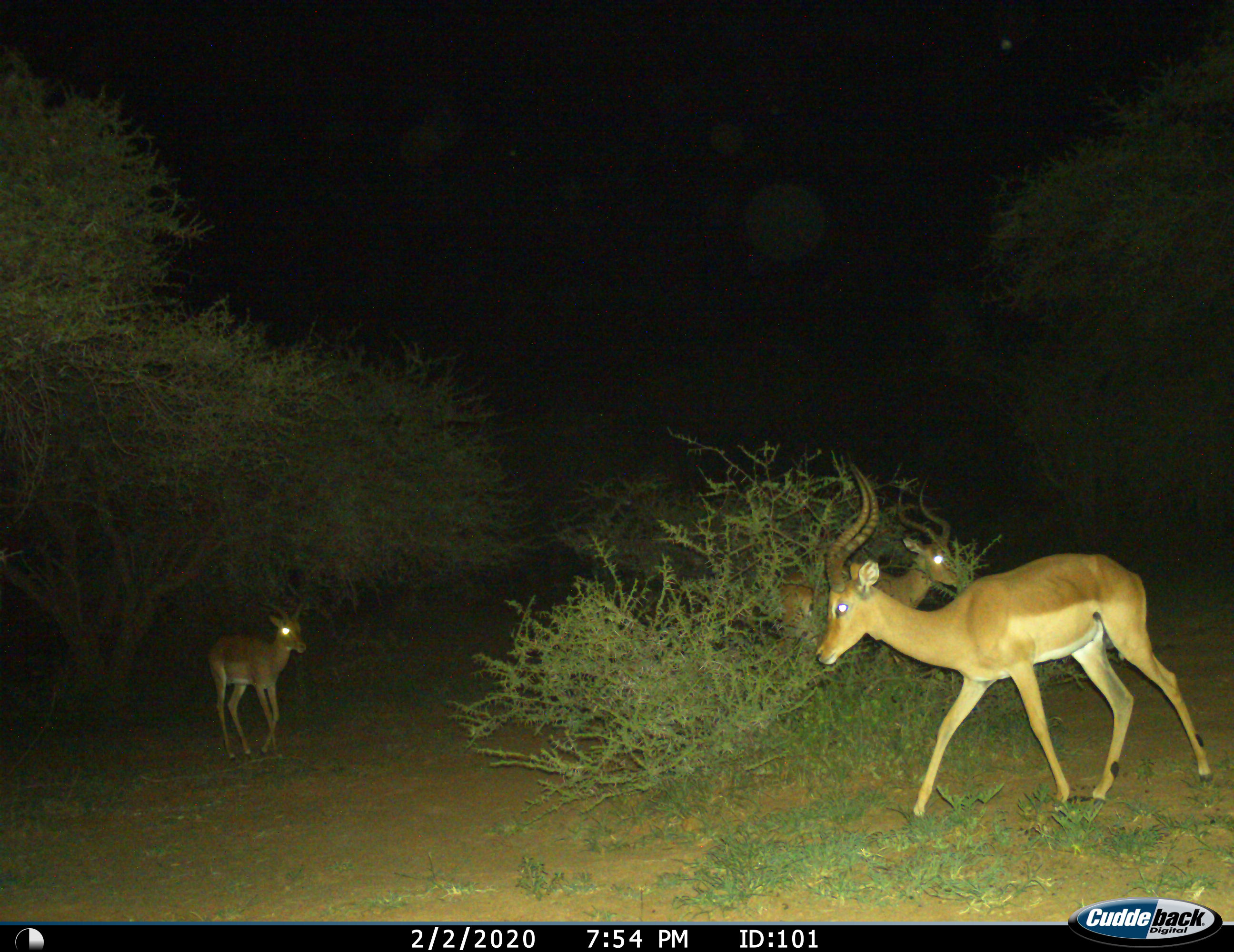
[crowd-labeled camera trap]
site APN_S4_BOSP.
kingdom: Animalia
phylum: Chordata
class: Mammalia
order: Artiodactyla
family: Bovidae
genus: Aepyceros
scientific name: Aepyceros melampus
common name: impala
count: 3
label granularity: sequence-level